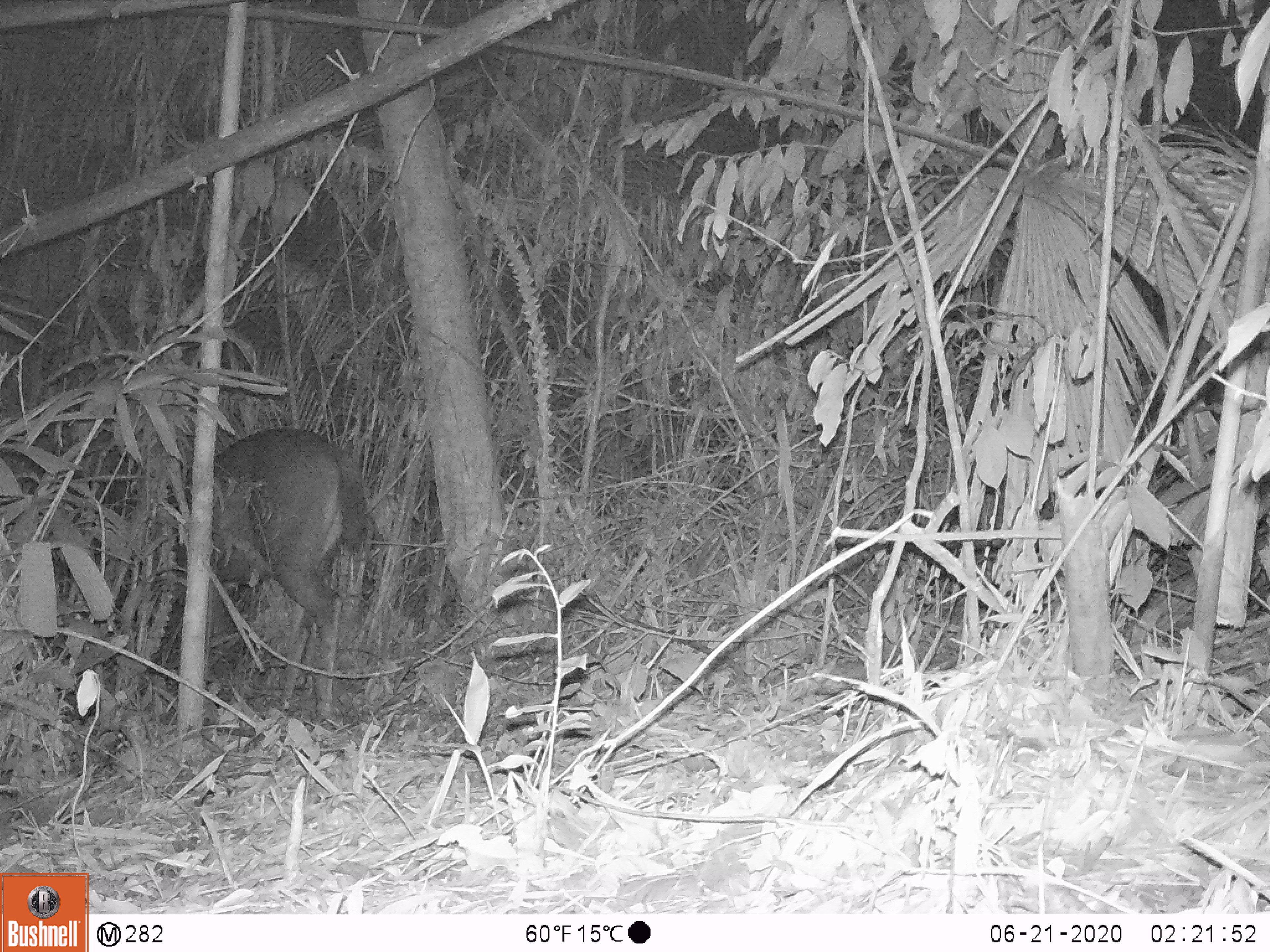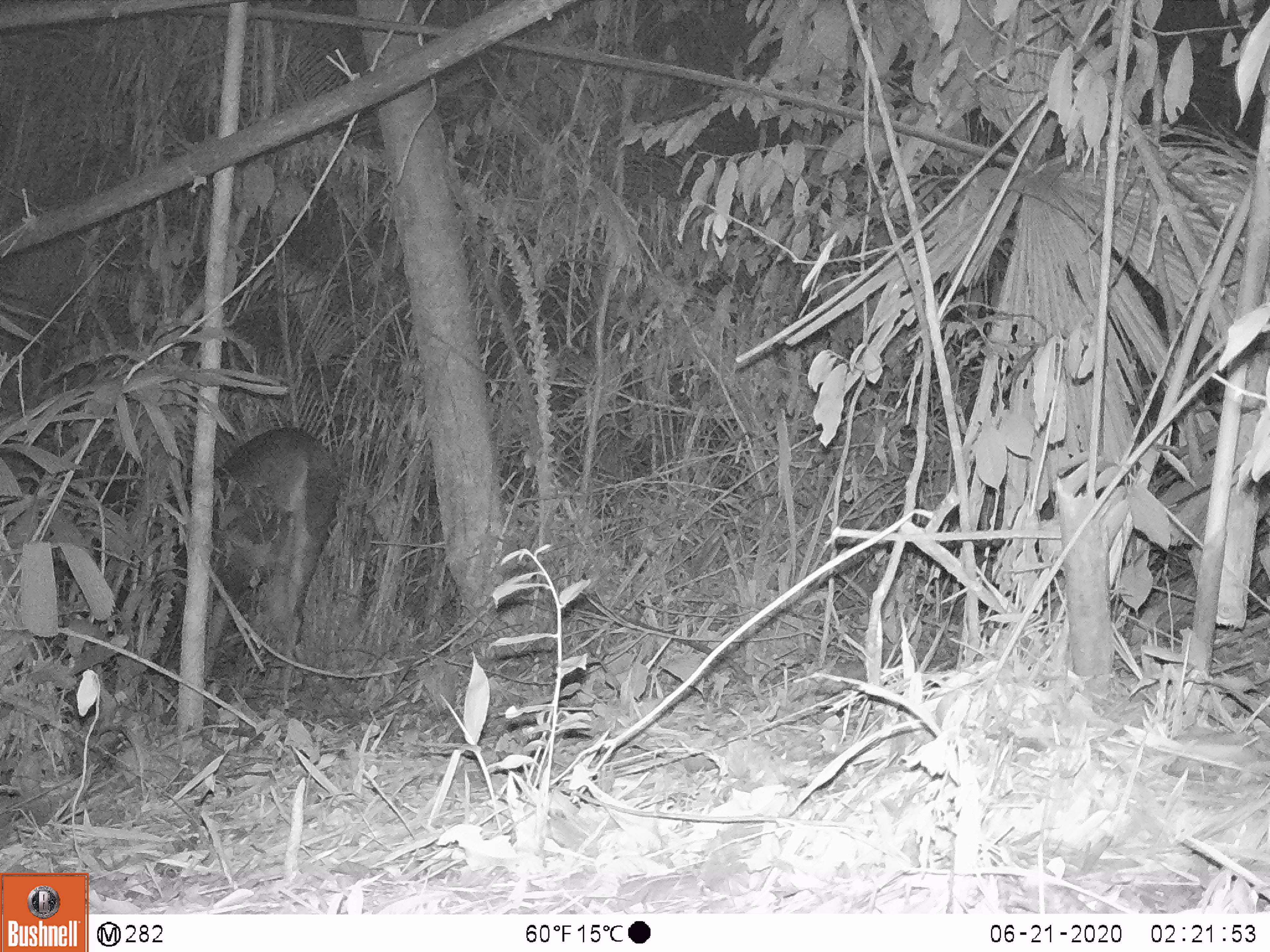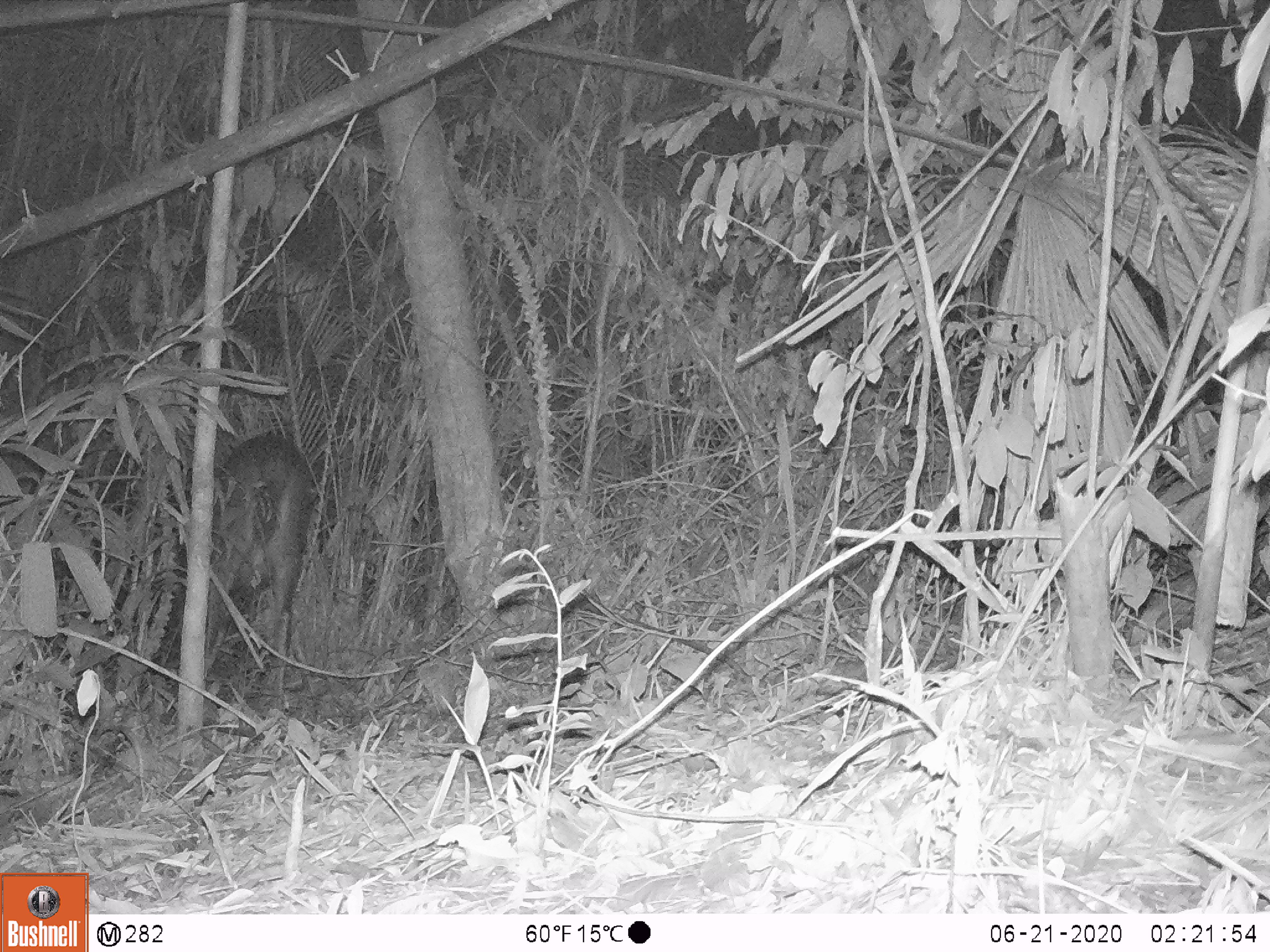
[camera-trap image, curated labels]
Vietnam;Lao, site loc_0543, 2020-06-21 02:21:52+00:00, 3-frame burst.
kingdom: Animalia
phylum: Chordata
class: Mammalia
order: Artiodactyla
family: Cervidae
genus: Rusa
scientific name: Rusa unicolor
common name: sambar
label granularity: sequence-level